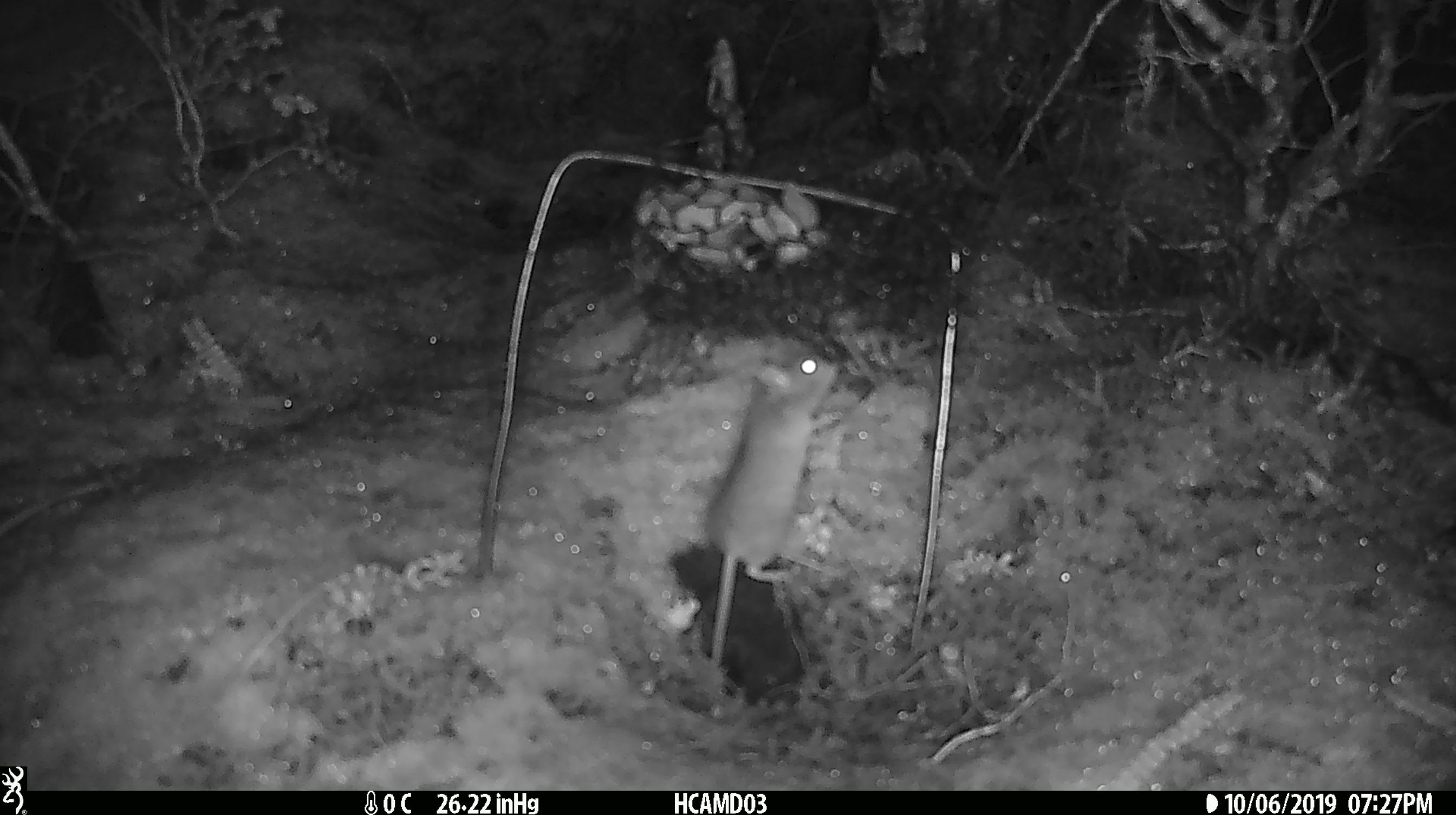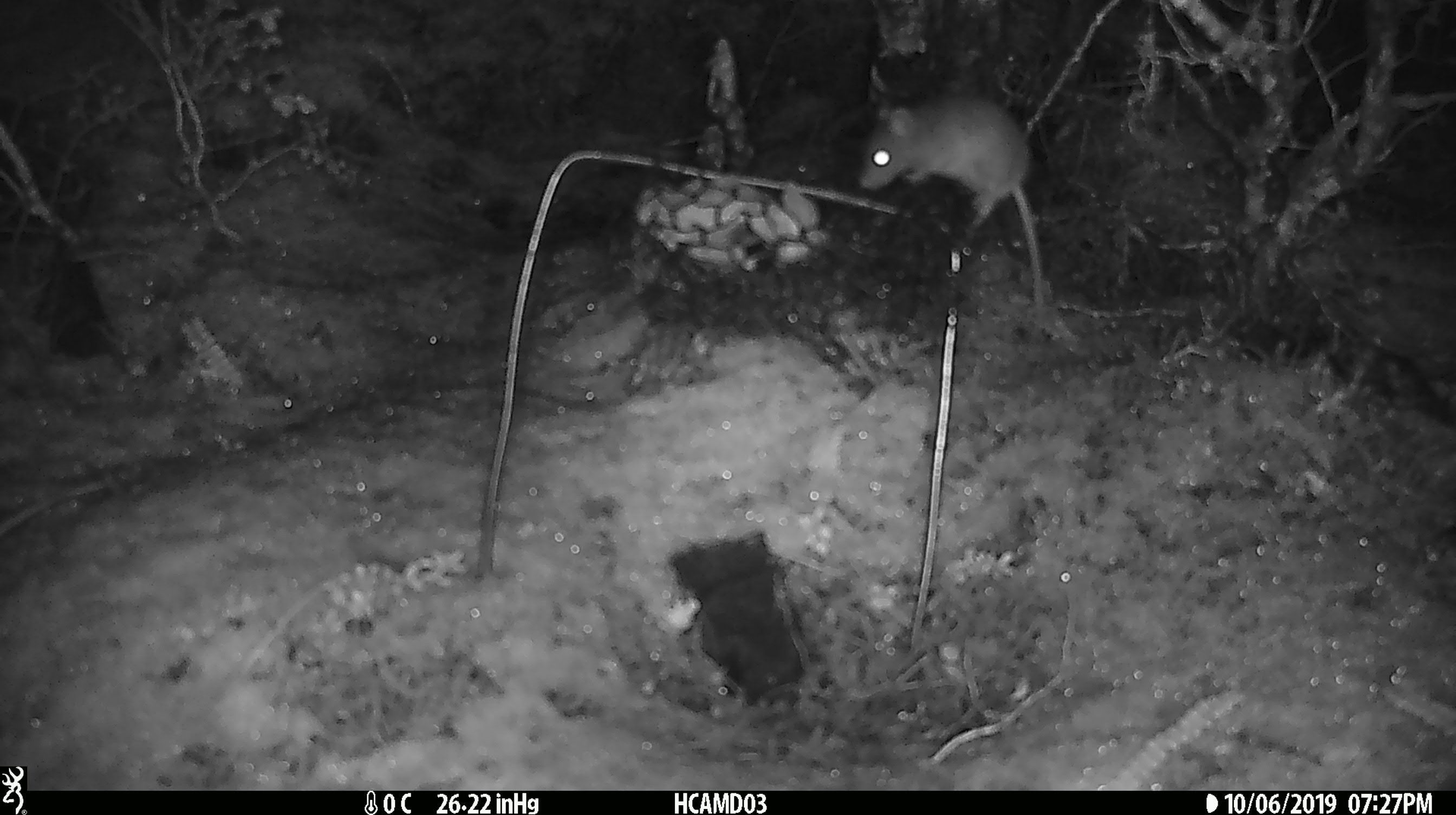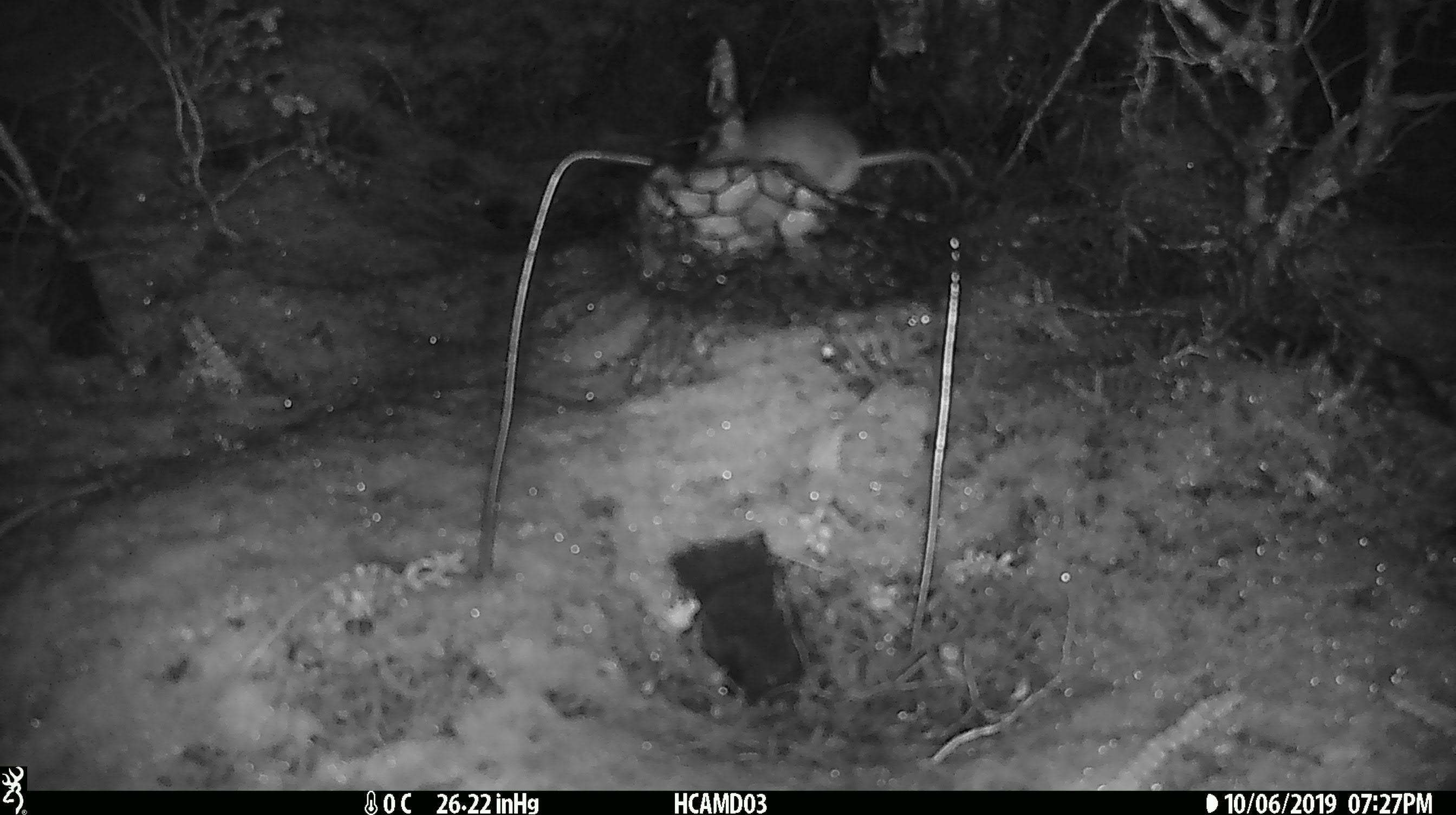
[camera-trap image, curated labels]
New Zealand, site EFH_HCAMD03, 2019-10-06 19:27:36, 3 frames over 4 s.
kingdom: Animalia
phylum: Chordata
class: Mammalia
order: Rodentia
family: Muridae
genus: Mus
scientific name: Mus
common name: mouse